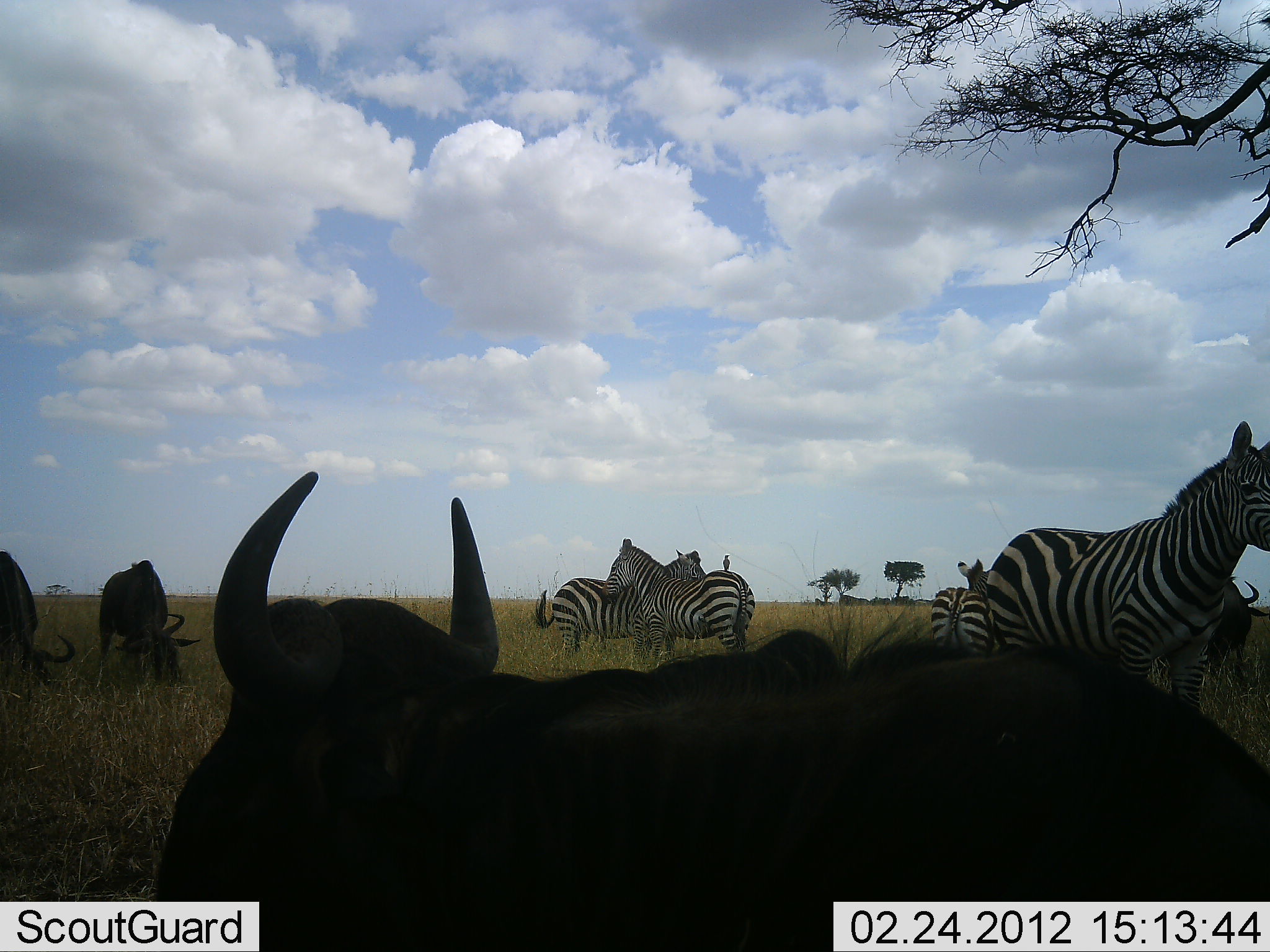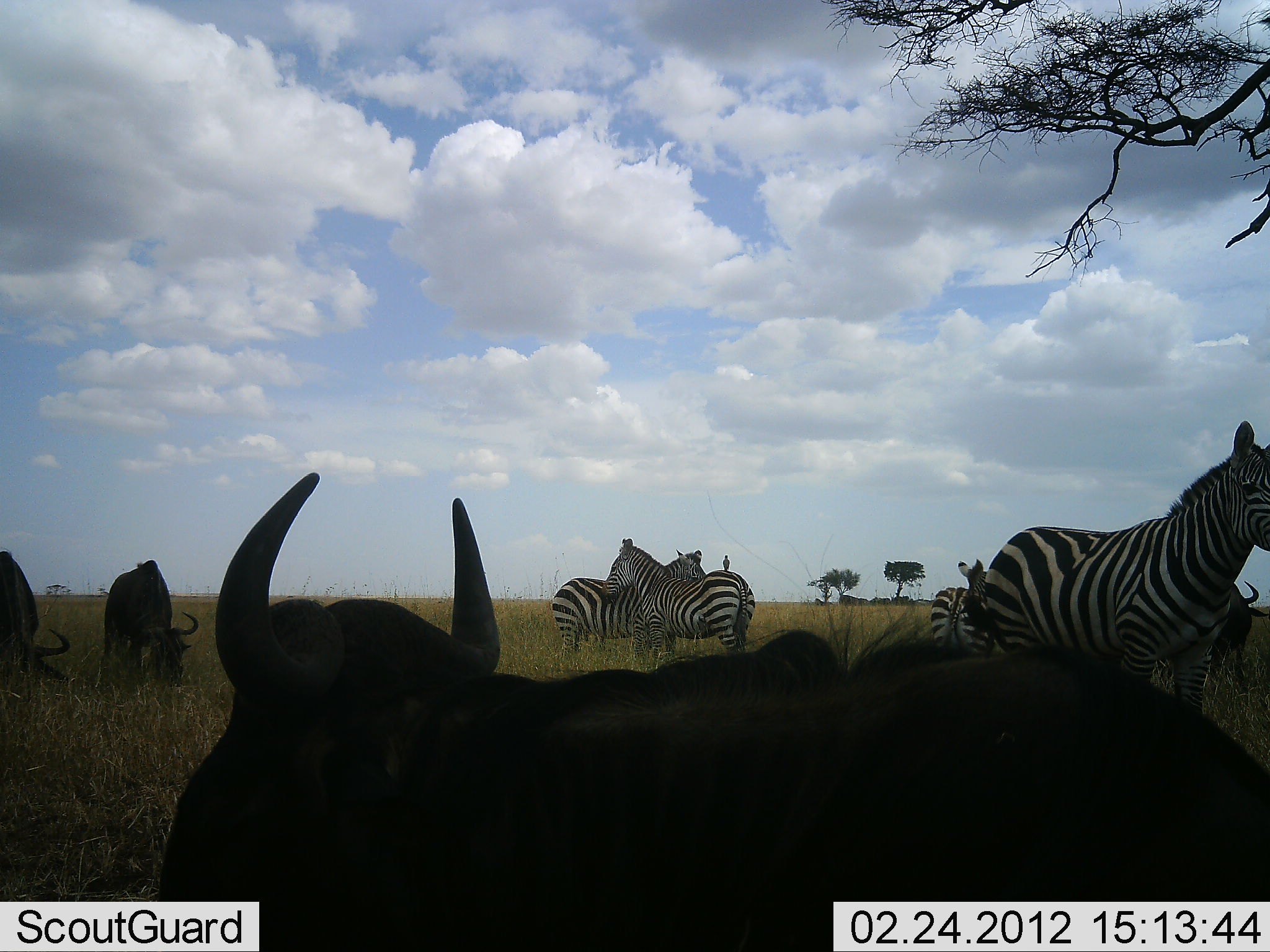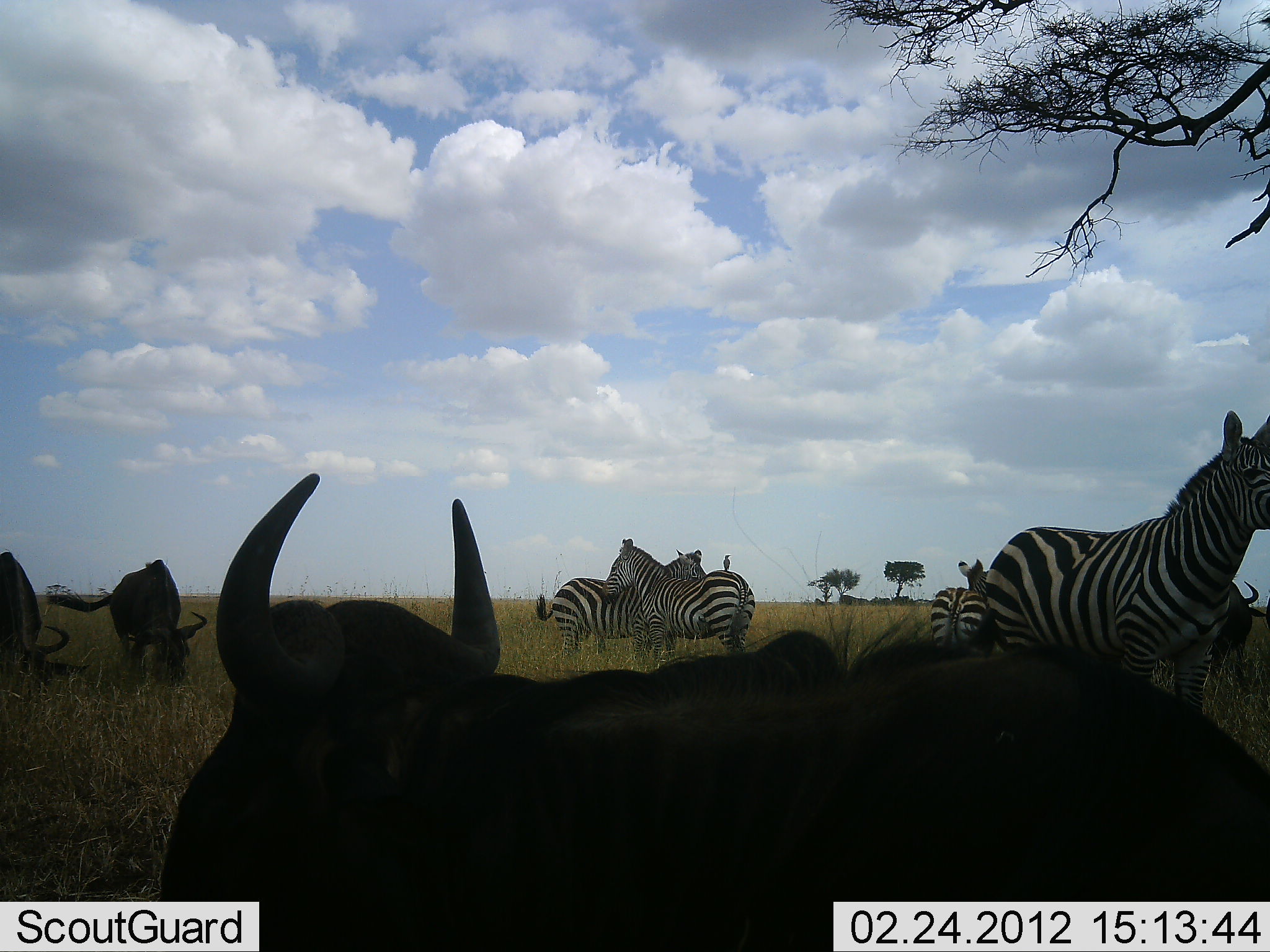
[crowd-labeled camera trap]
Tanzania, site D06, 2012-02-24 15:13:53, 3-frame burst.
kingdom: Animalia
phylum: Chordata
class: Mammalia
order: Artiodactyla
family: Bovidae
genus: Connochaetes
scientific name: Connochaetes taurinus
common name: blue wildebeest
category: wildebeest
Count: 4.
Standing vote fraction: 39%.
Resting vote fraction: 57%.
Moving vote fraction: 4%.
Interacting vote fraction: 4%.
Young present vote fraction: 0%.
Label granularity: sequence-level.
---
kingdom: Animalia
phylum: Chordata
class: Mammalia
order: Perissodactyla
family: Equidae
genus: Equus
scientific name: Equus quagga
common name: plains zebra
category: zebra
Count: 4.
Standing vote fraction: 90%.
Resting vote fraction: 13%.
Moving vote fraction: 10%.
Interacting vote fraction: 19%.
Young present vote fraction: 0%.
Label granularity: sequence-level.